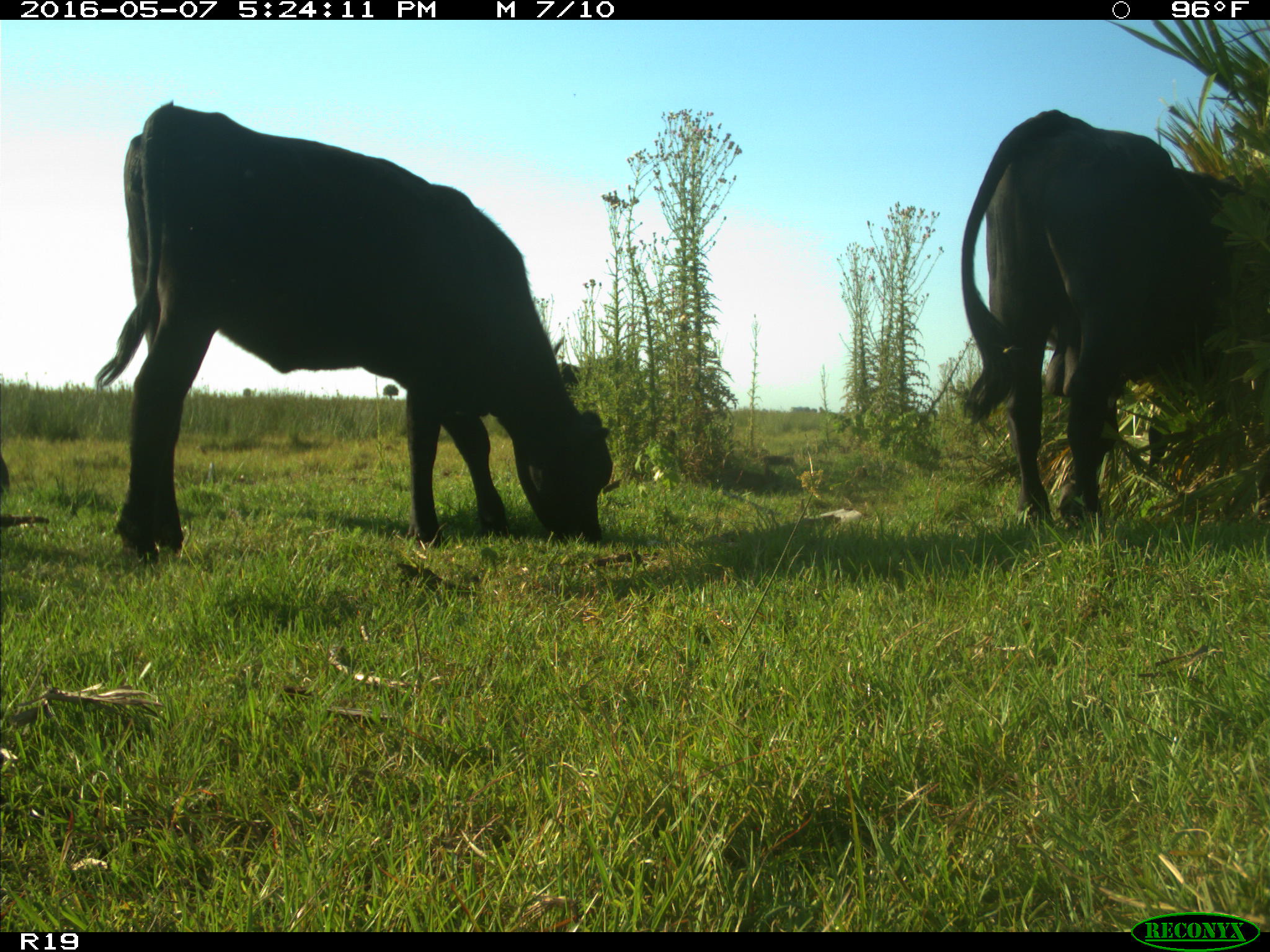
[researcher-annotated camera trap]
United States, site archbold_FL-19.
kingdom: Animalia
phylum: Chordata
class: Mammalia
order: Artiodactyla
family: Bovidae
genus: Bos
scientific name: Bos taurus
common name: domestic cow